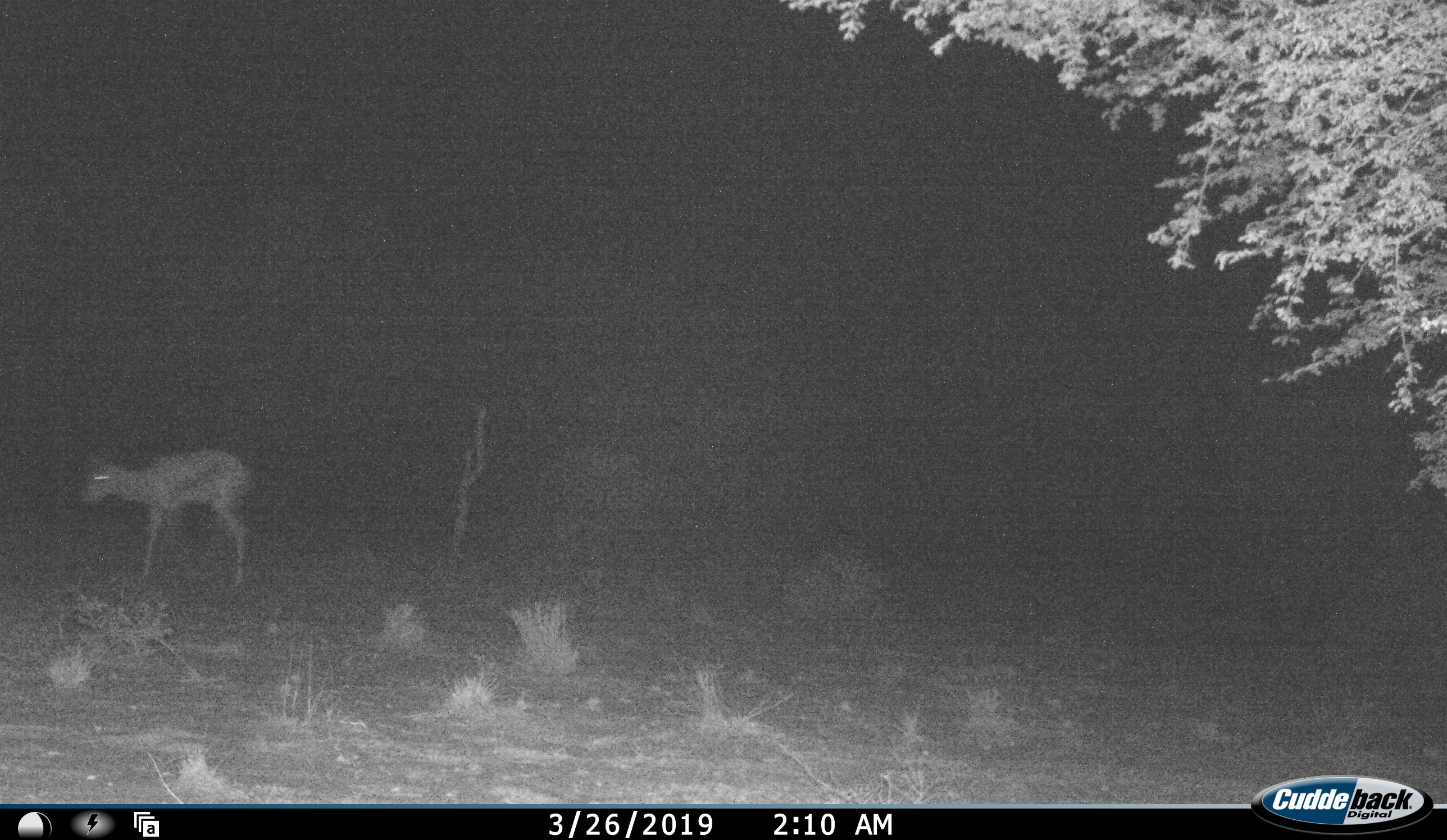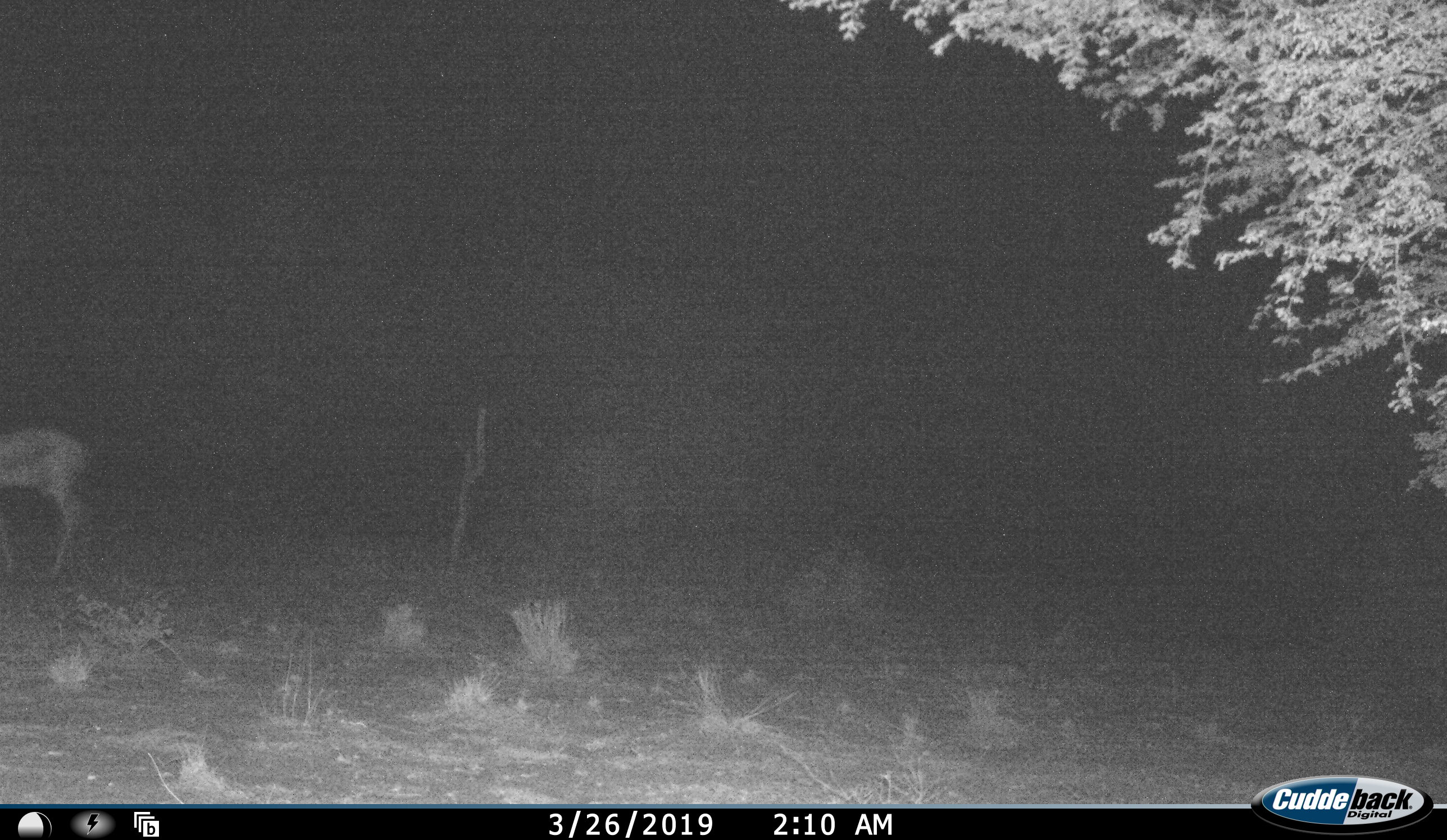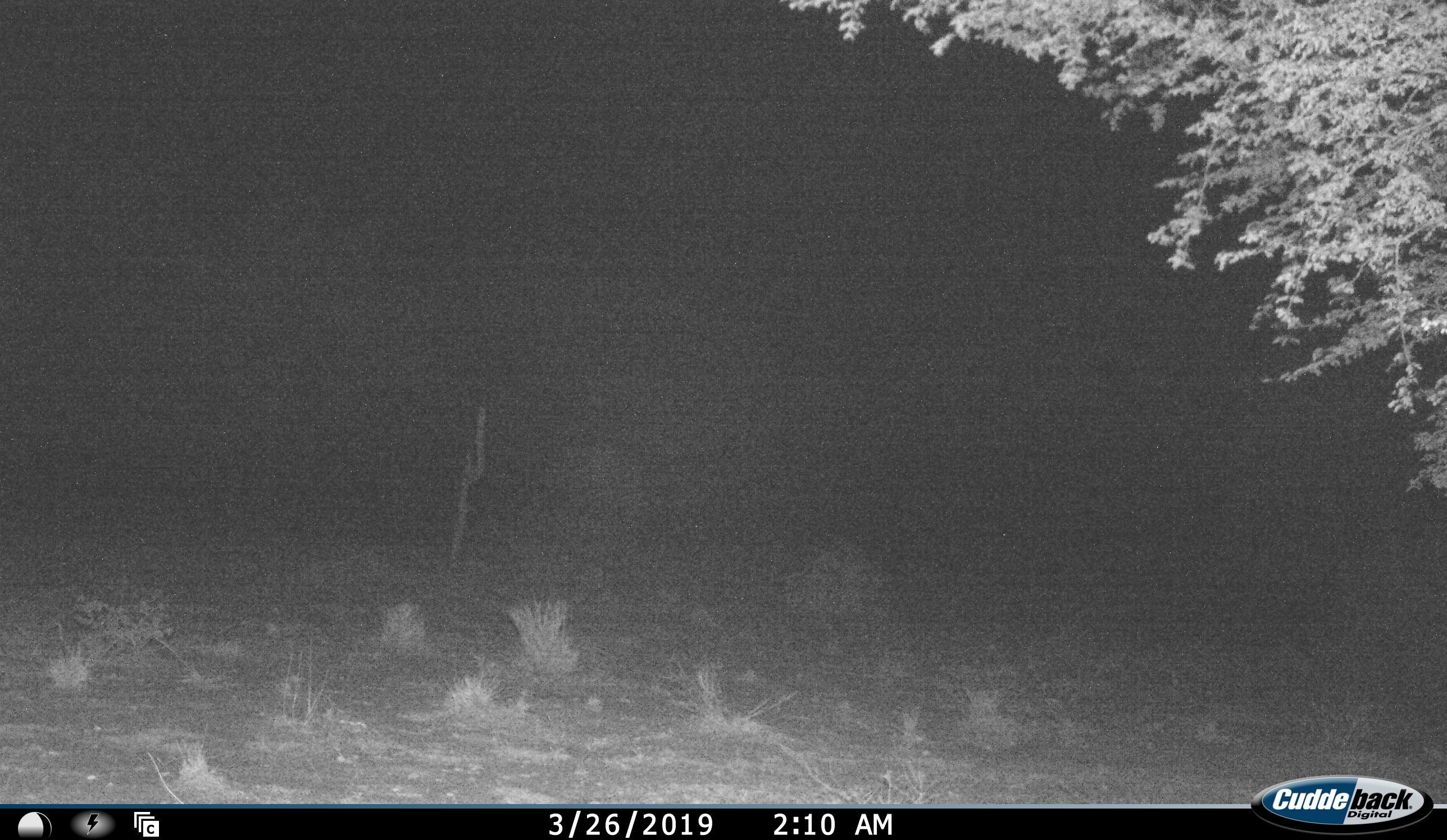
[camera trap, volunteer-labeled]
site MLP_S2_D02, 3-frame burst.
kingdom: Animalia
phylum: Chordata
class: Mammalia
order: Artiodactyla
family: Bovidae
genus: Antidorcas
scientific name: Antidorcas marsupialis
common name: springbok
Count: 1.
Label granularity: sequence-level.